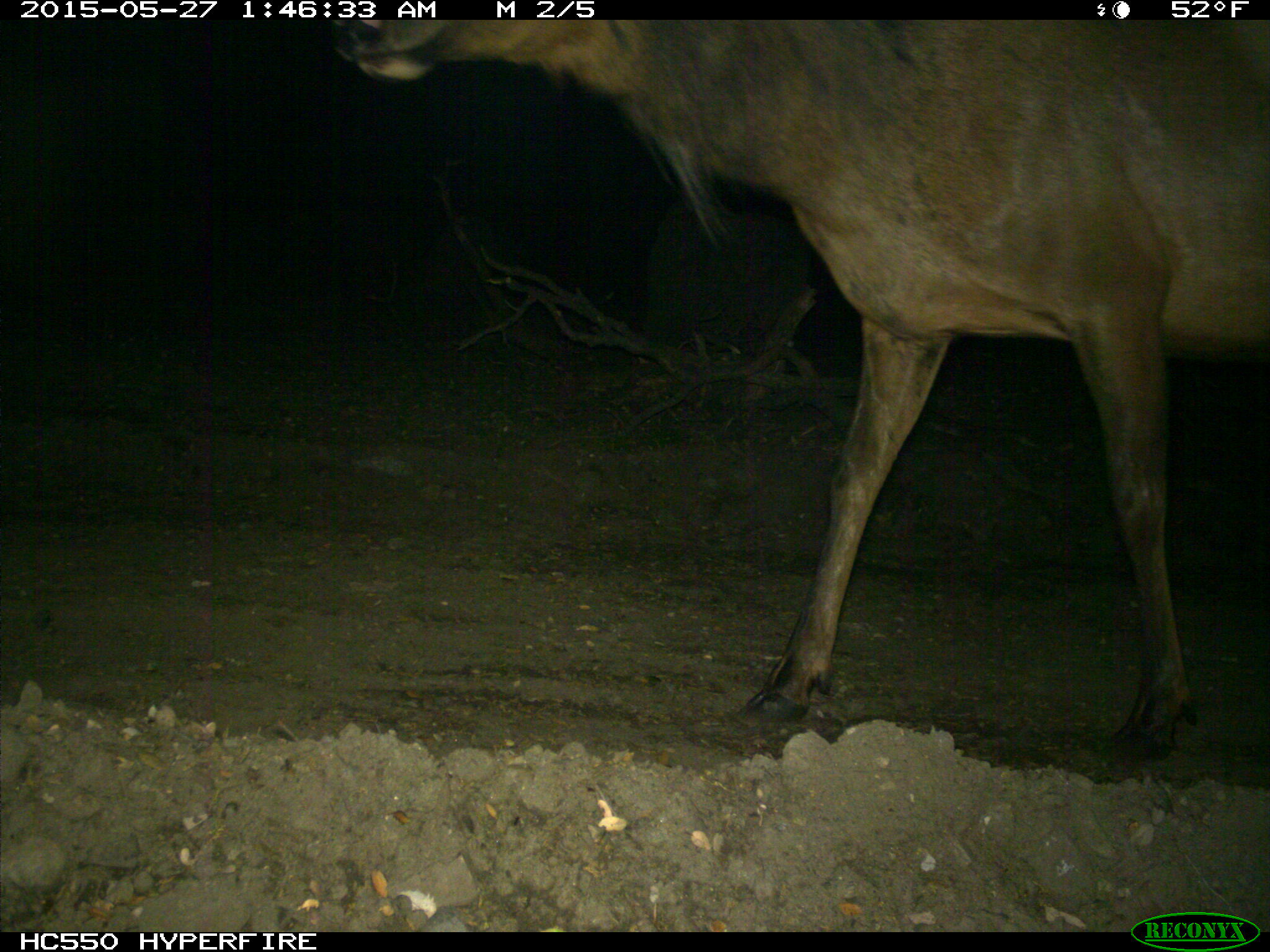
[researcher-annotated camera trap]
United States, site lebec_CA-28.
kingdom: Animalia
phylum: Chordata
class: Mammalia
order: Artiodactyla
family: Cervidae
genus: Cervus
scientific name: Cervus canadensis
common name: elk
Cervus canadensis (elk).